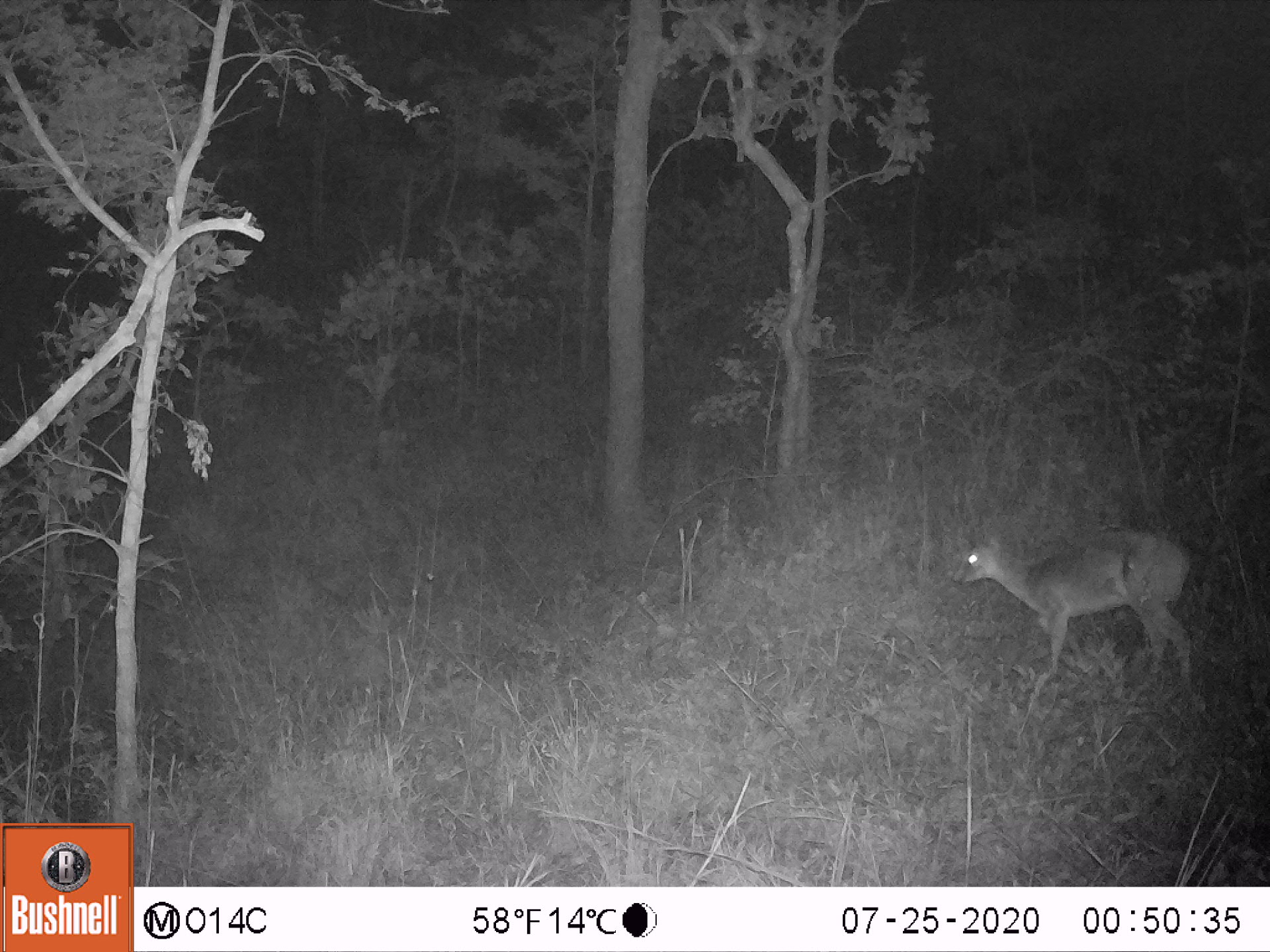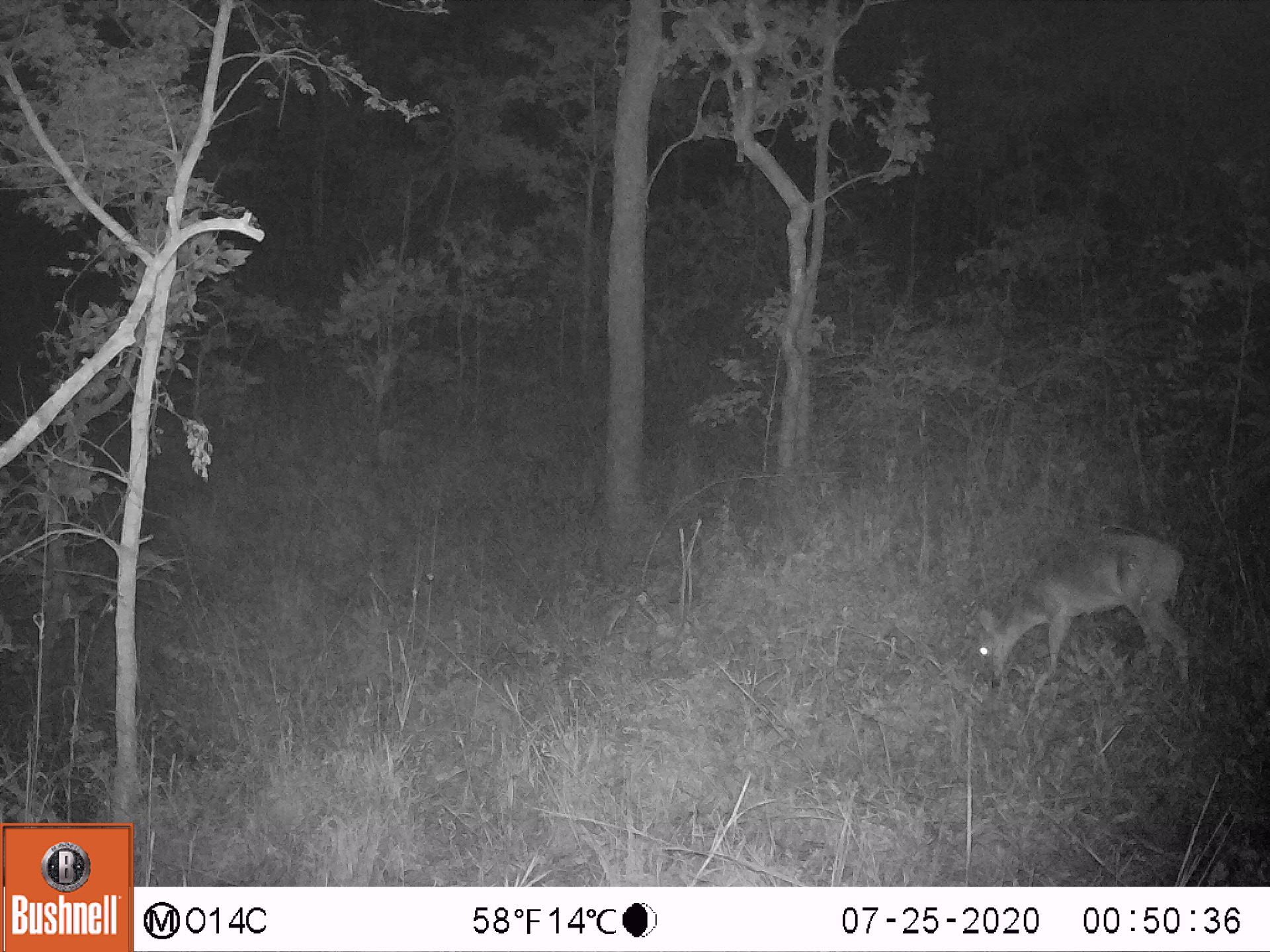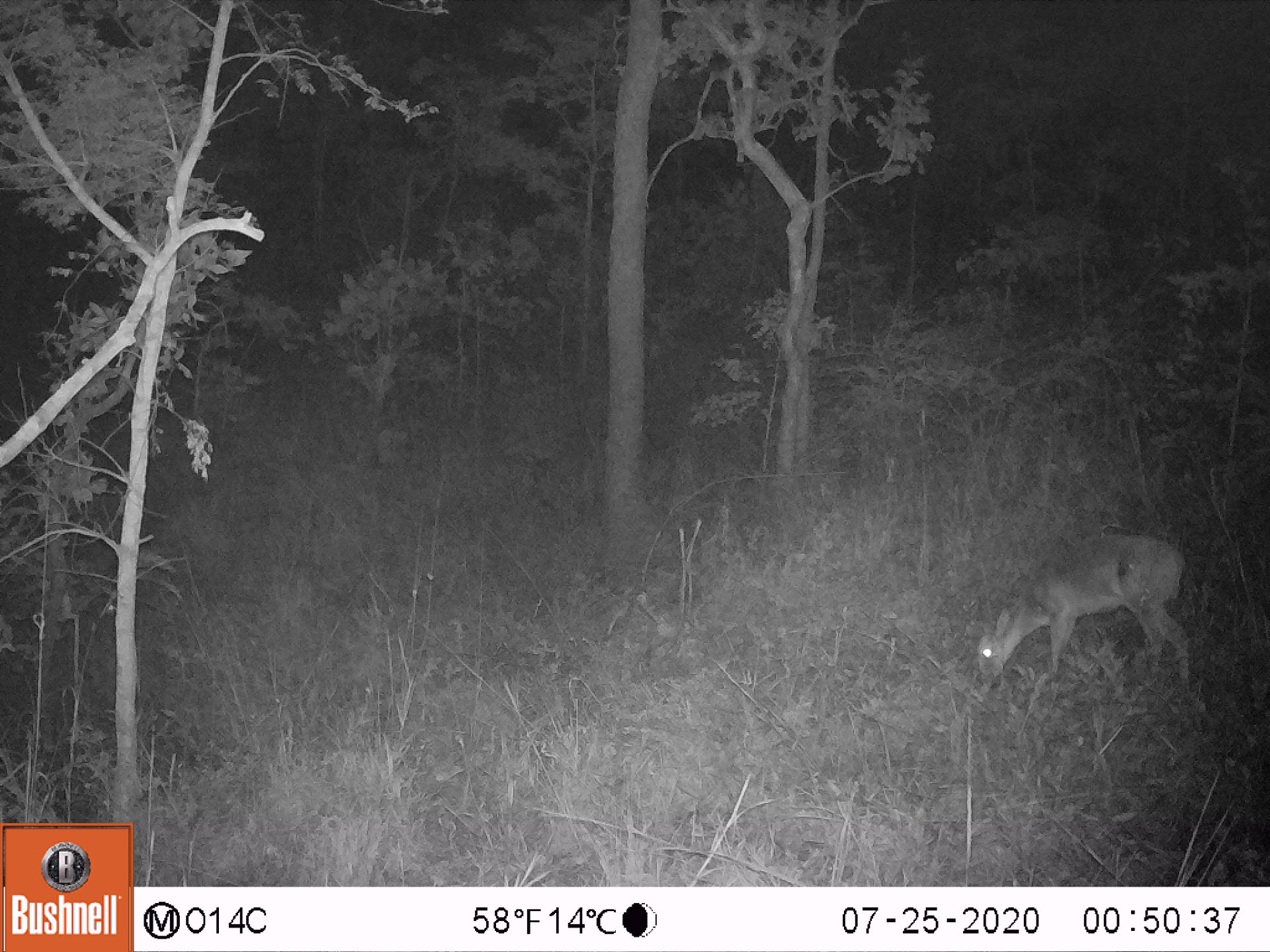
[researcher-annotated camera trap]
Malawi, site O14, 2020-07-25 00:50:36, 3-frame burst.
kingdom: Animalia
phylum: Chordata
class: Mammalia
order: Artiodactyla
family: Bovidae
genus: Sylvicapra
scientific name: Sylvicapra grimmia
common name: common duiker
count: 1